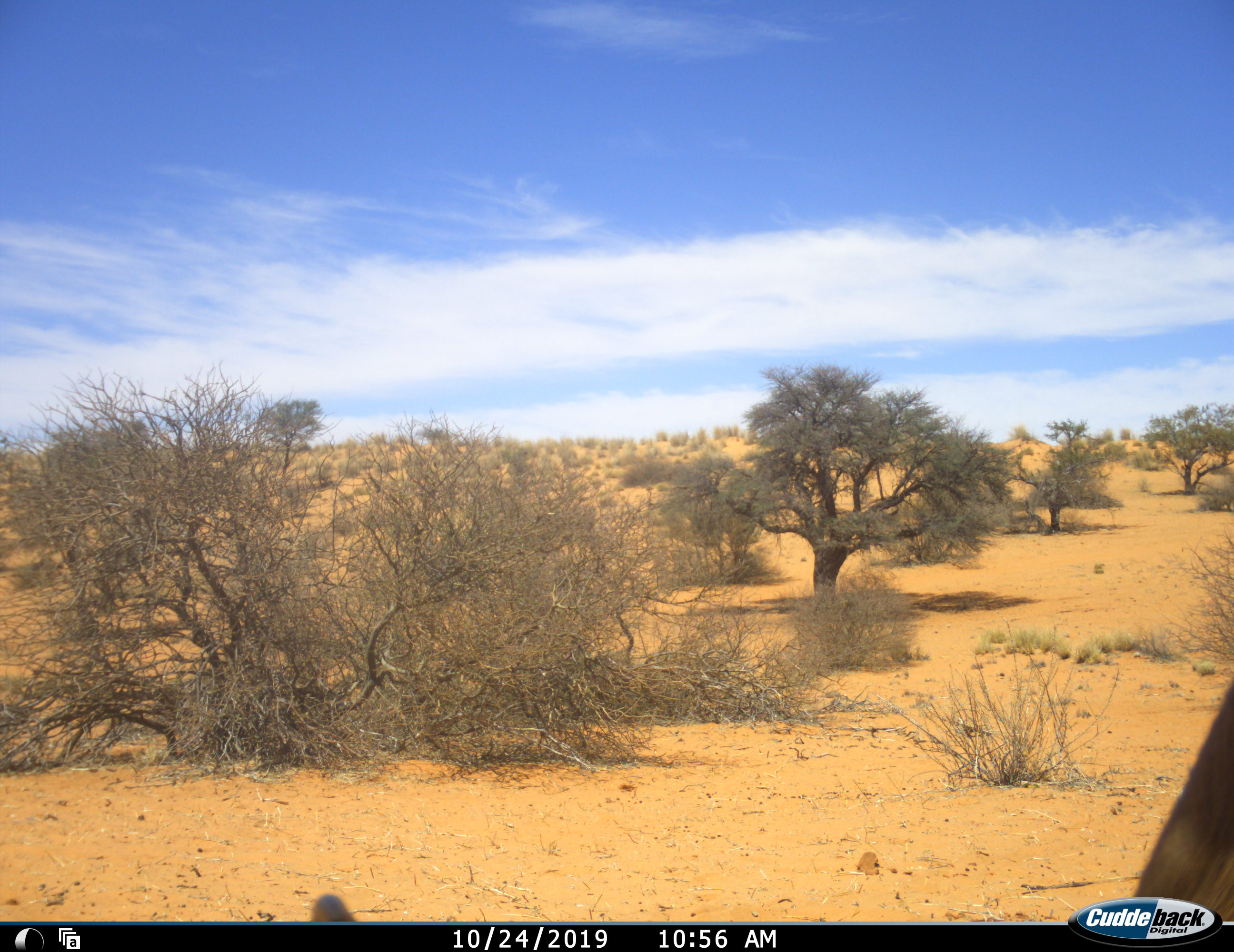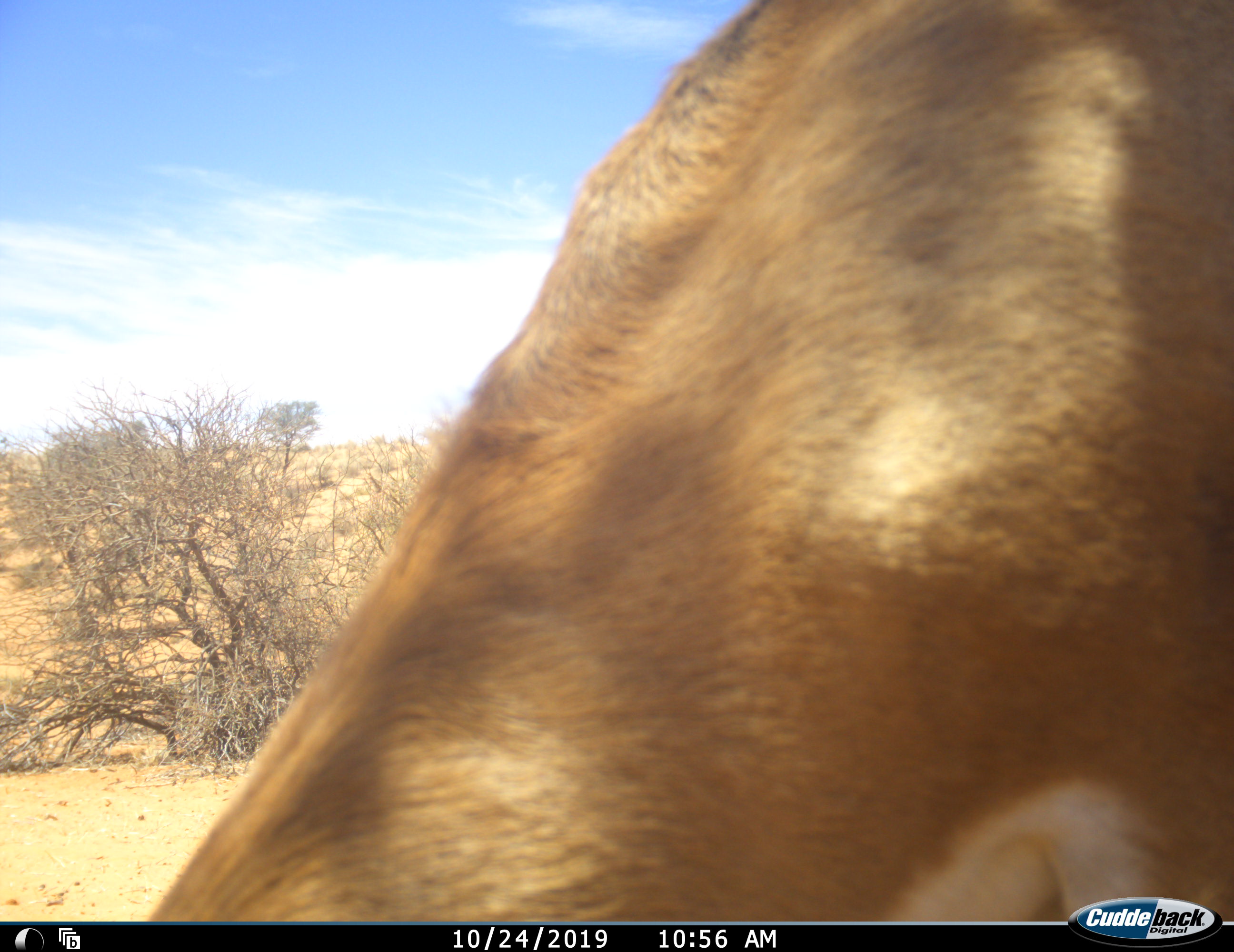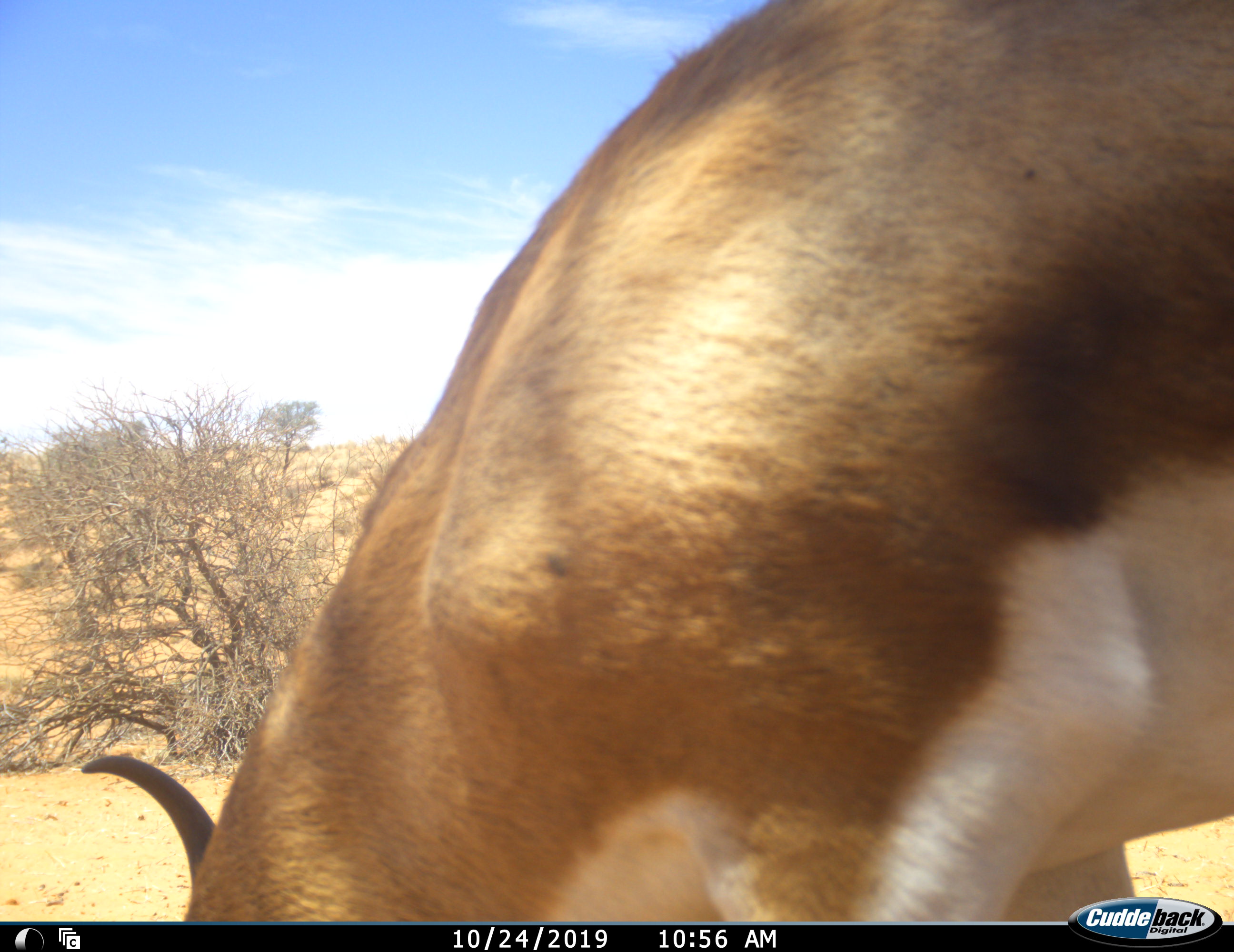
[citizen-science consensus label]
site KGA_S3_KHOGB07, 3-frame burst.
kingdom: Animalia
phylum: Chordata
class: Mammalia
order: Artiodactyla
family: Bovidae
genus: Antidorcas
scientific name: Antidorcas marsupialis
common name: springbok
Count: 1.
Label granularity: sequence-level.